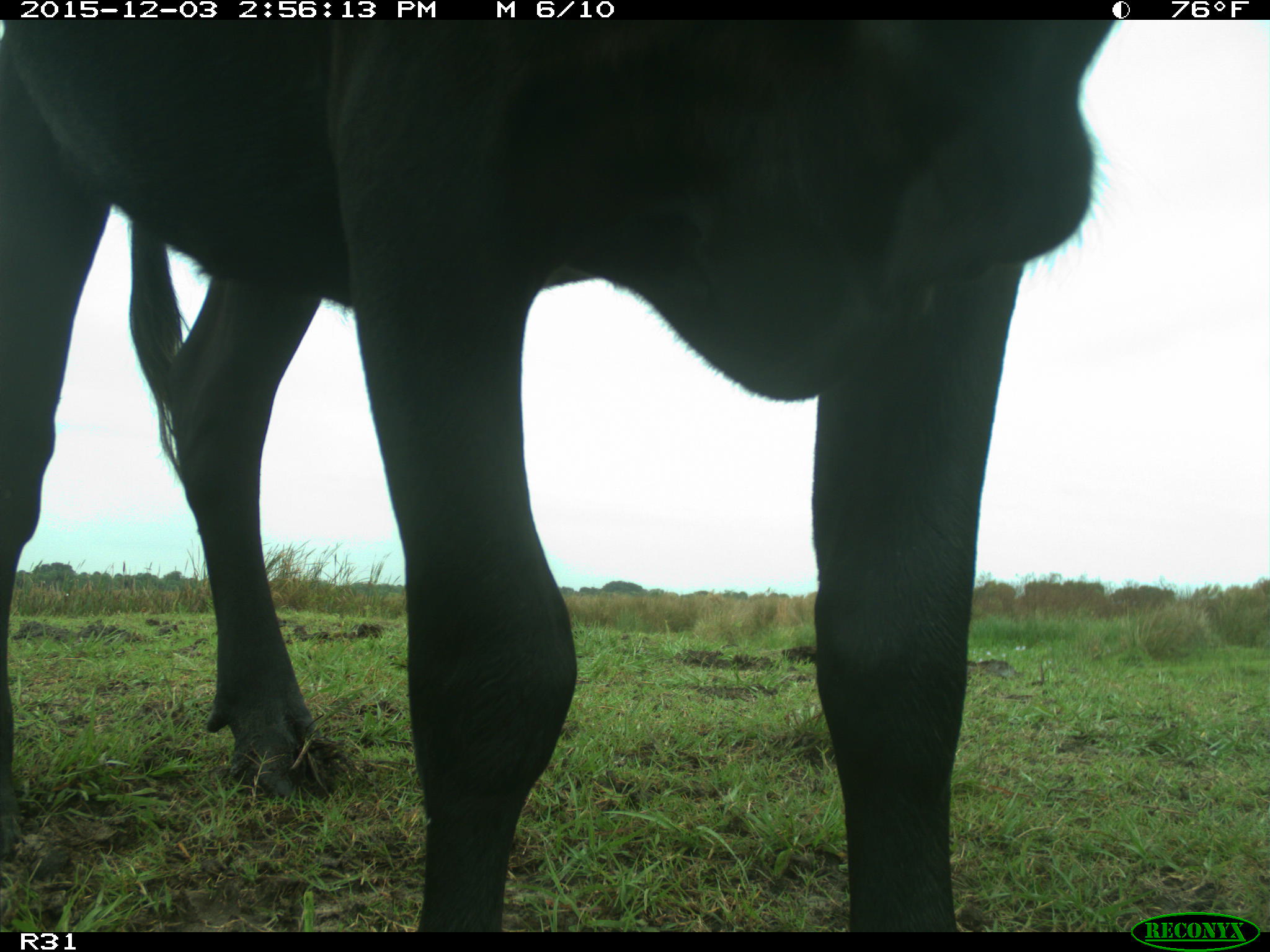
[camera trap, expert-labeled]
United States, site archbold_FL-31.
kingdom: Animalia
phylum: Chordata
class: Mammalia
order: Artiodactyla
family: Bovidae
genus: Bos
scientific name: Bos taurus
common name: domestic cow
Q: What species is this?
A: Bos taurus (domestic cow).